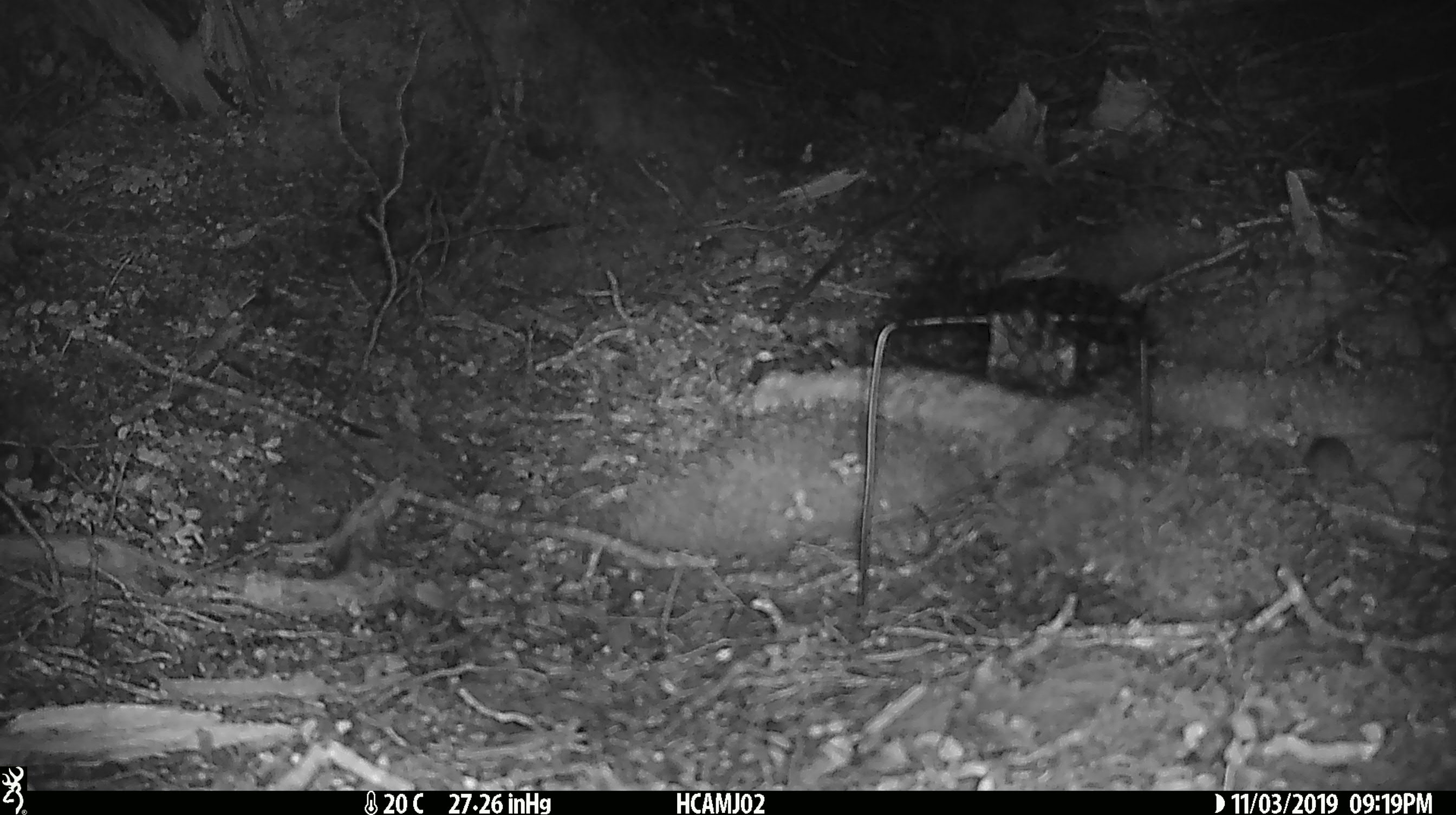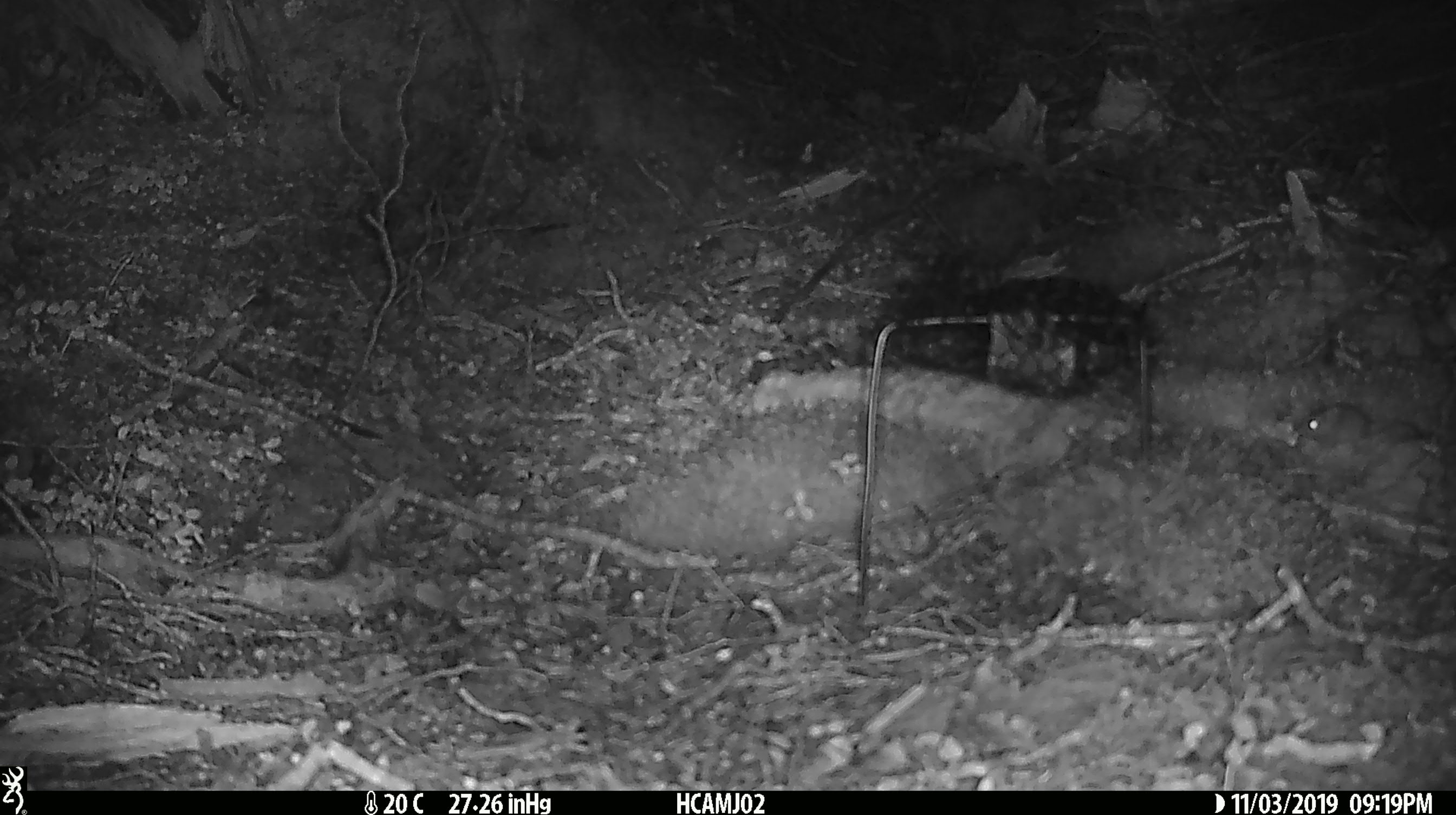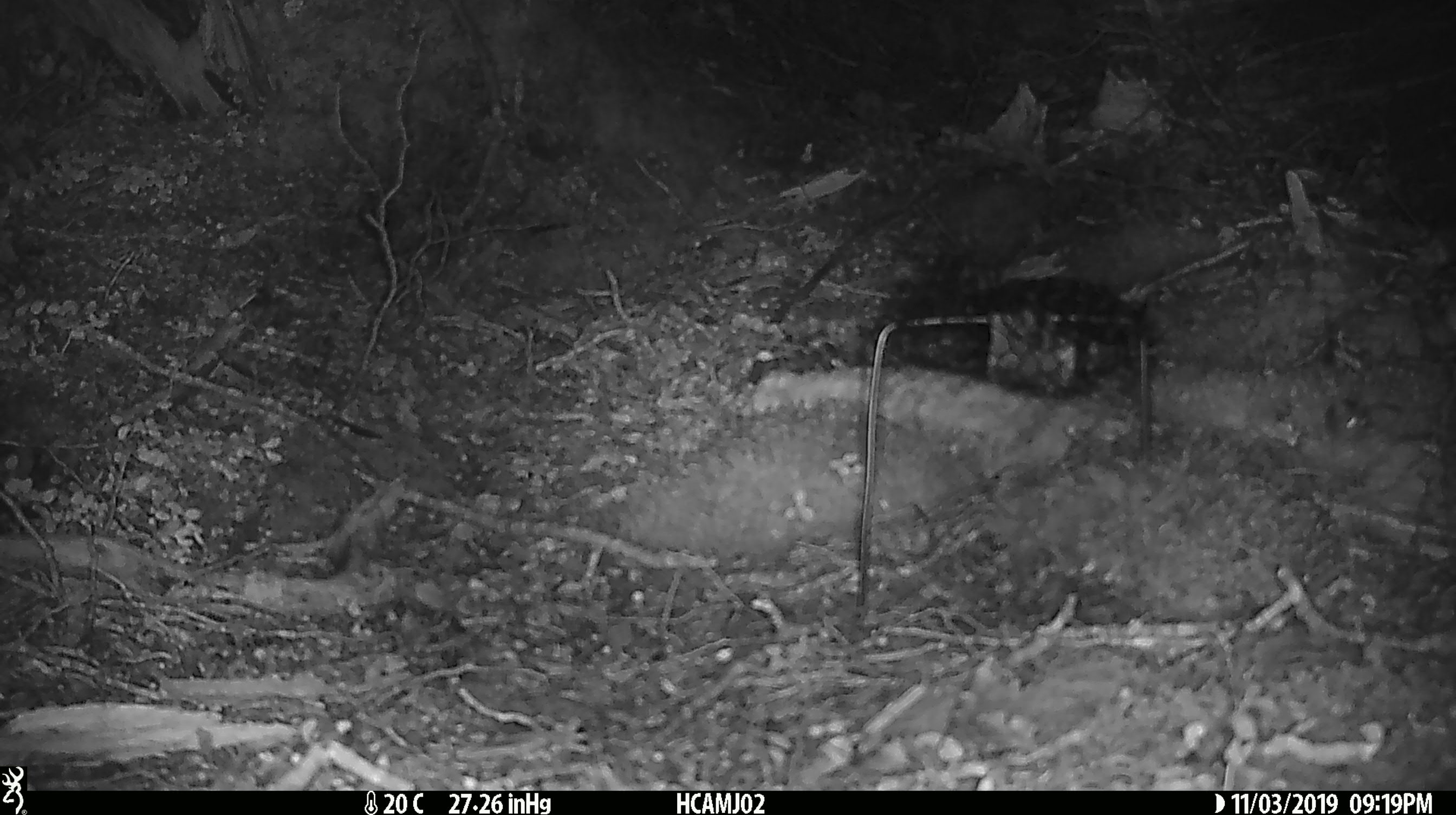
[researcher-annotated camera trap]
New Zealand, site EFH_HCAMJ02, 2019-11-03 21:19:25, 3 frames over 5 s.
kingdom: Animalia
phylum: Chordata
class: Mammalia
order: Rodentia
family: Muridae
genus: Mus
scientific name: Mus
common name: mouse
Mouse (Mus).